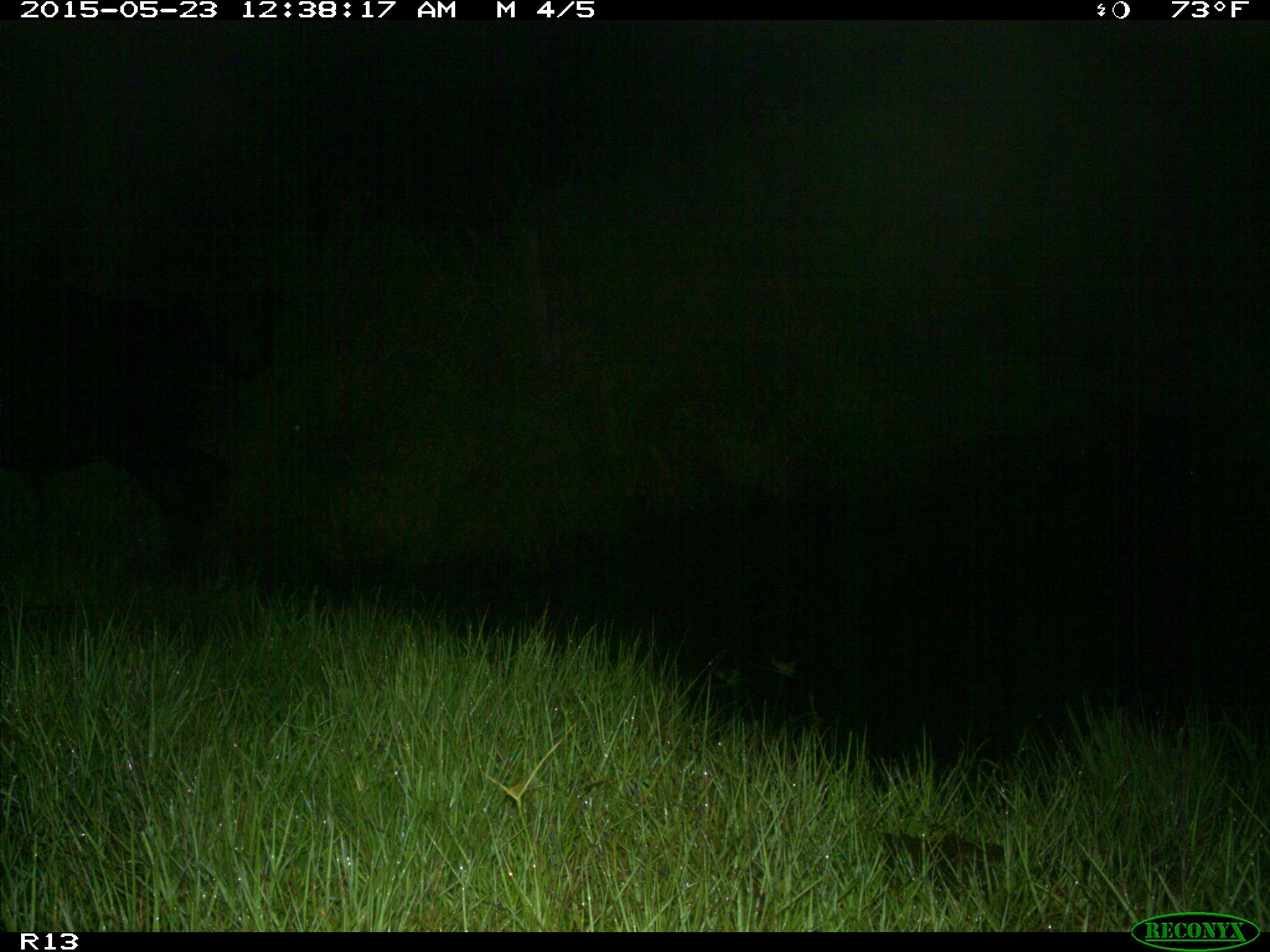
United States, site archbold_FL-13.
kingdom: Animalia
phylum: Chordata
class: Mammalia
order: Artiodactyla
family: Bovidae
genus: Bos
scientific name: Bos taurus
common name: domestic cow